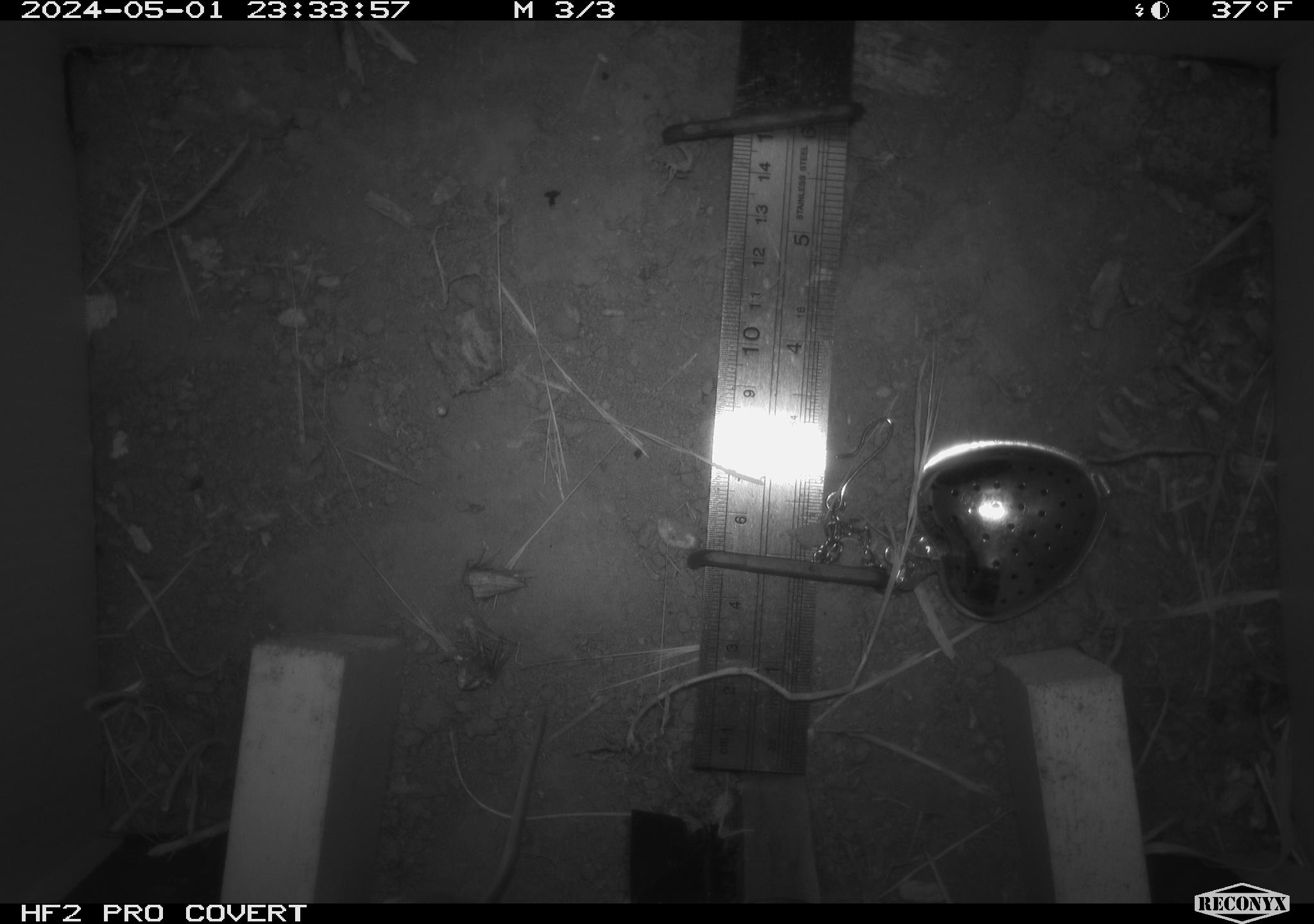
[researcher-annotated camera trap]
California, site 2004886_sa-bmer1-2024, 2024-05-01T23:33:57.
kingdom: Animalia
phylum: Chordata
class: Mammalia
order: Rodentia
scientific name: Rodentia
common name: mouse species